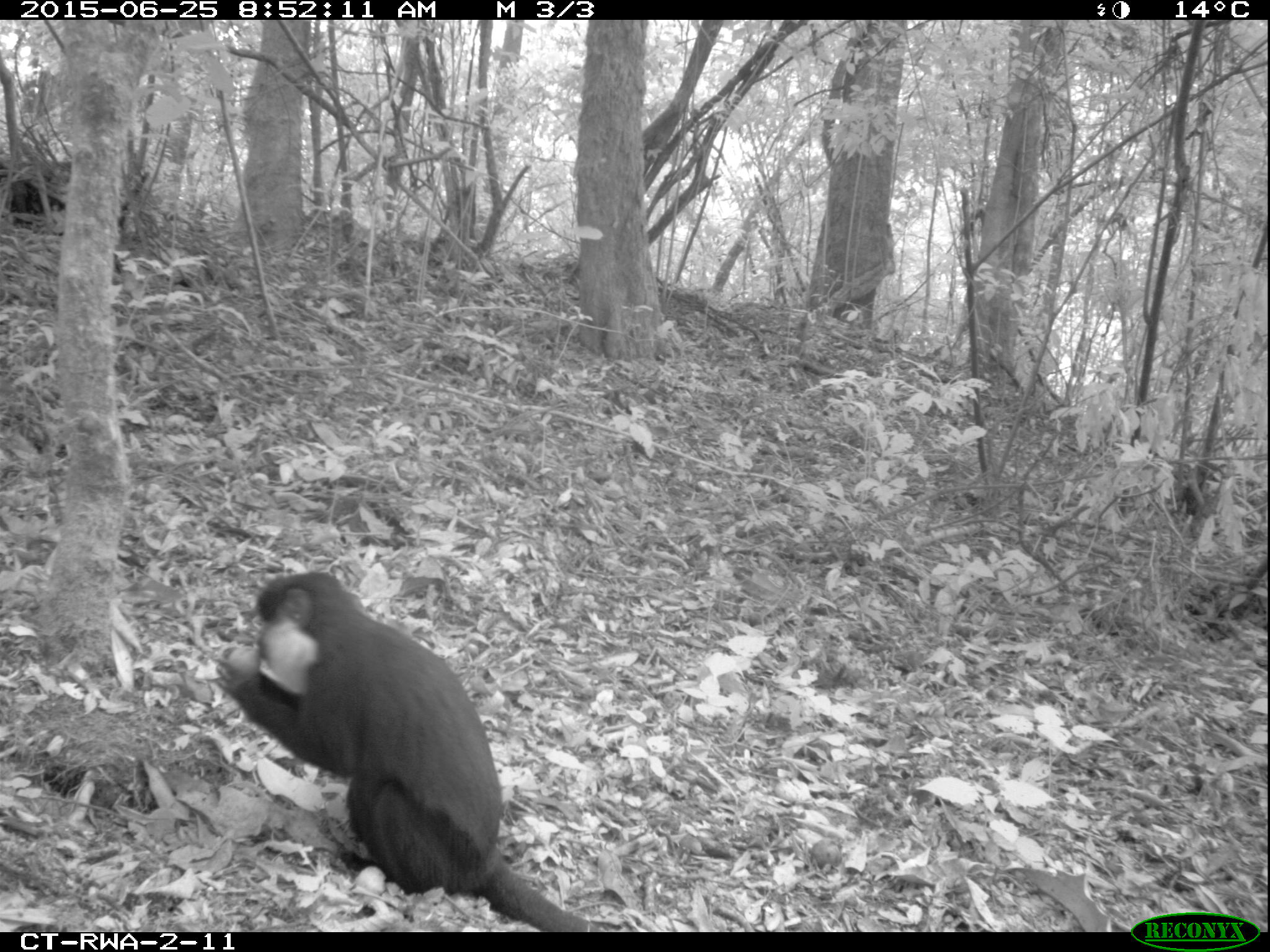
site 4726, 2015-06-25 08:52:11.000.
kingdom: Animalia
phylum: Chordata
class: Mammalia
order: Primates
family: Cercopithecidae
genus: Allochrocebus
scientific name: Allochrocebus lhoesti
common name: l'hoest's monkey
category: cercopithecus lhoesti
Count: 1.